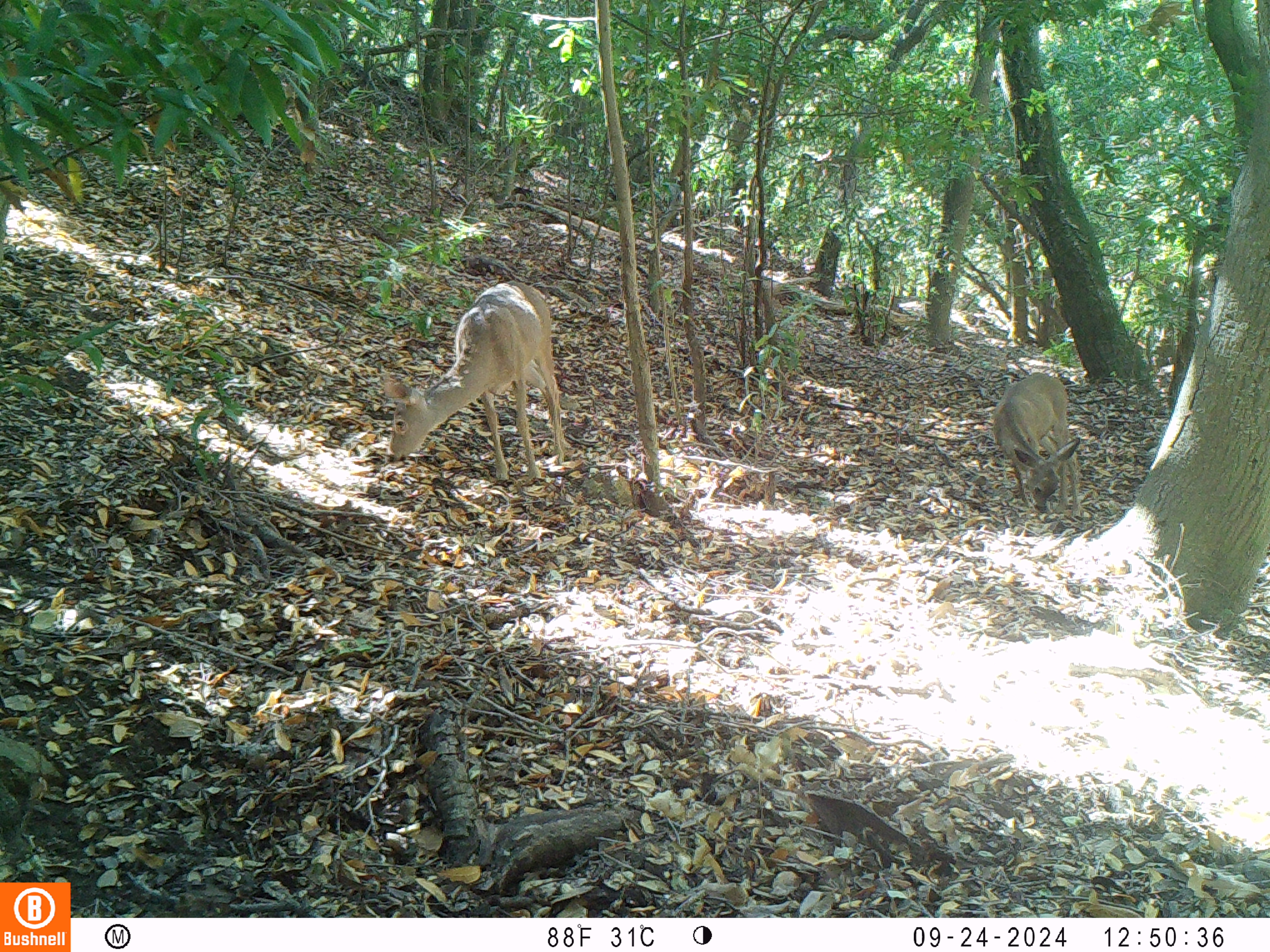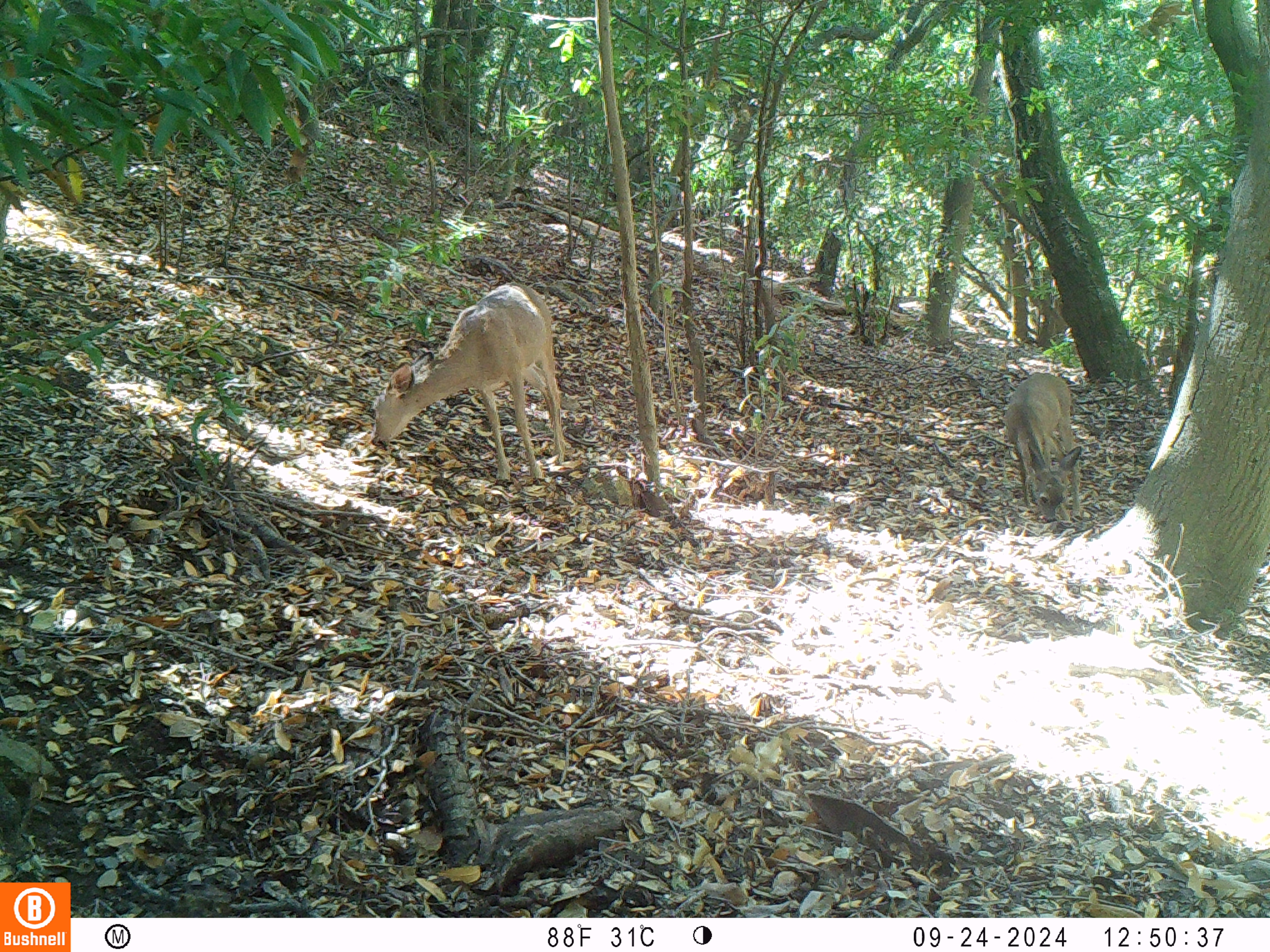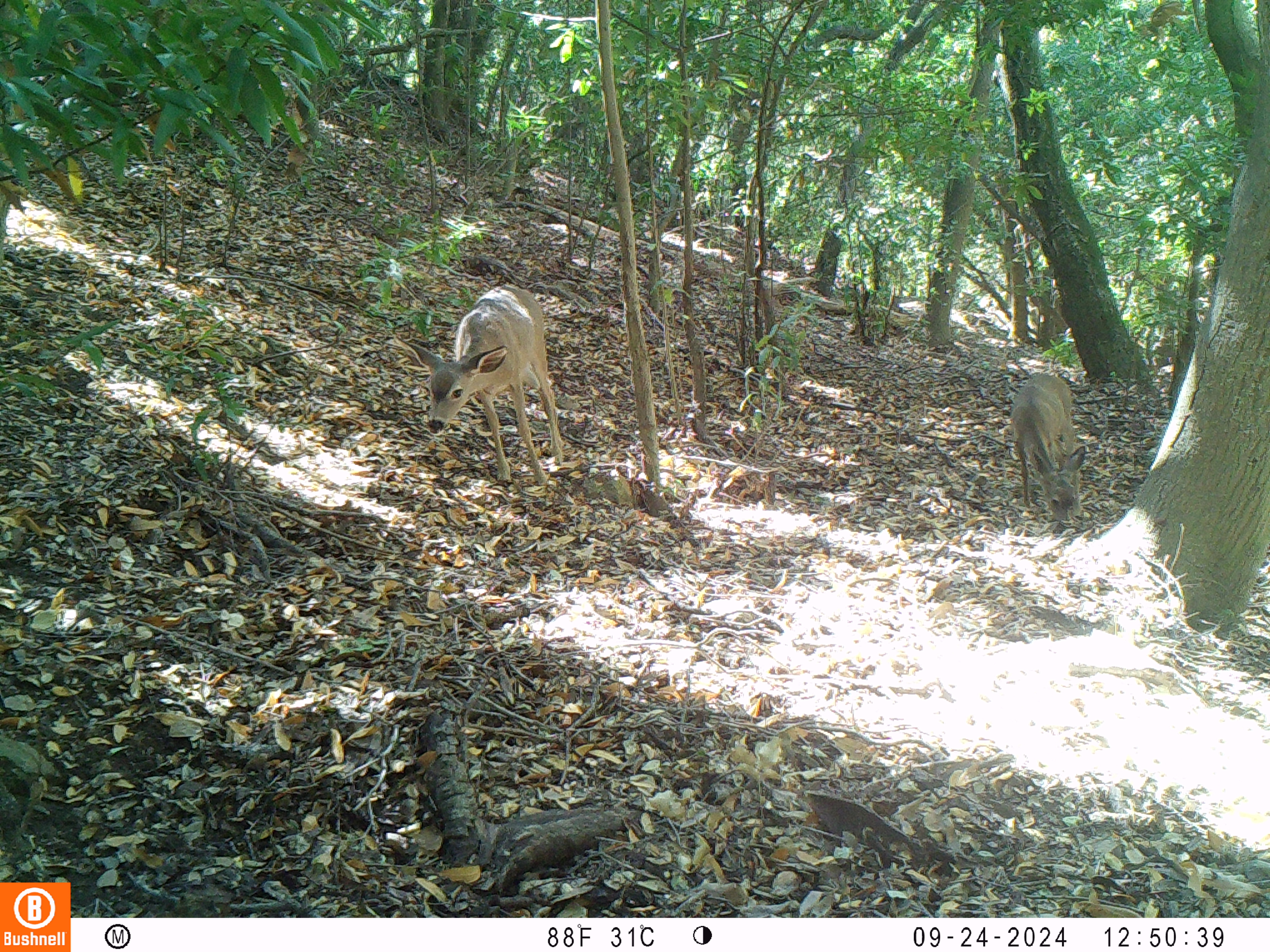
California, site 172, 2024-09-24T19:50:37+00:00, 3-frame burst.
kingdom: Animalia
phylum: Chordata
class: Mammalia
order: Artiodactyla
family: Cervidae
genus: Odocoileus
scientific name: Odocoileus hemionus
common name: mule deer